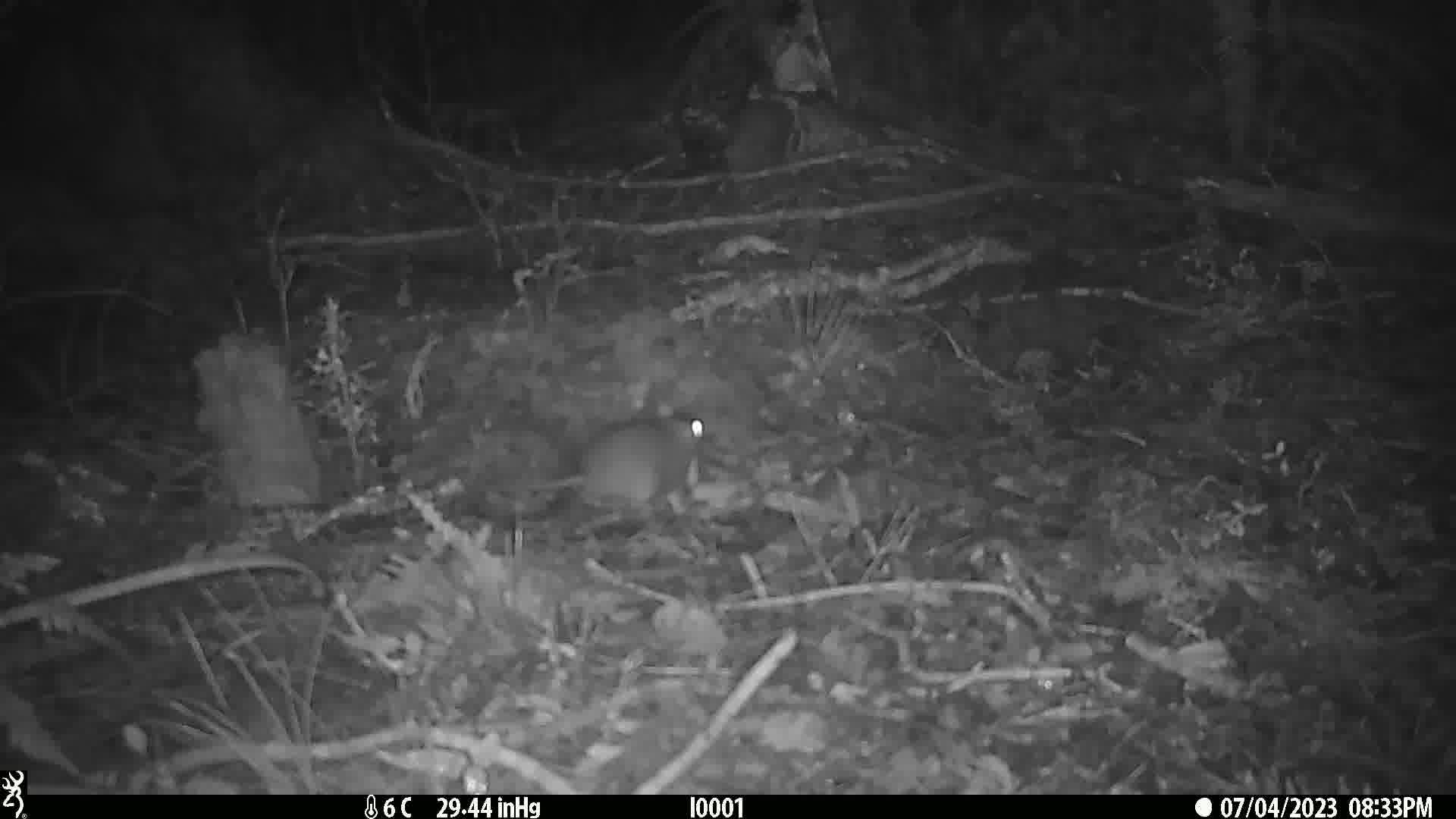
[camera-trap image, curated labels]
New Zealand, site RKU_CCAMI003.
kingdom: Animalia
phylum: Chordata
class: Mammalia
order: Rodentia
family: Muridae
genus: Rattus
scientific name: Rattus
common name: rat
Rat (Rattus).